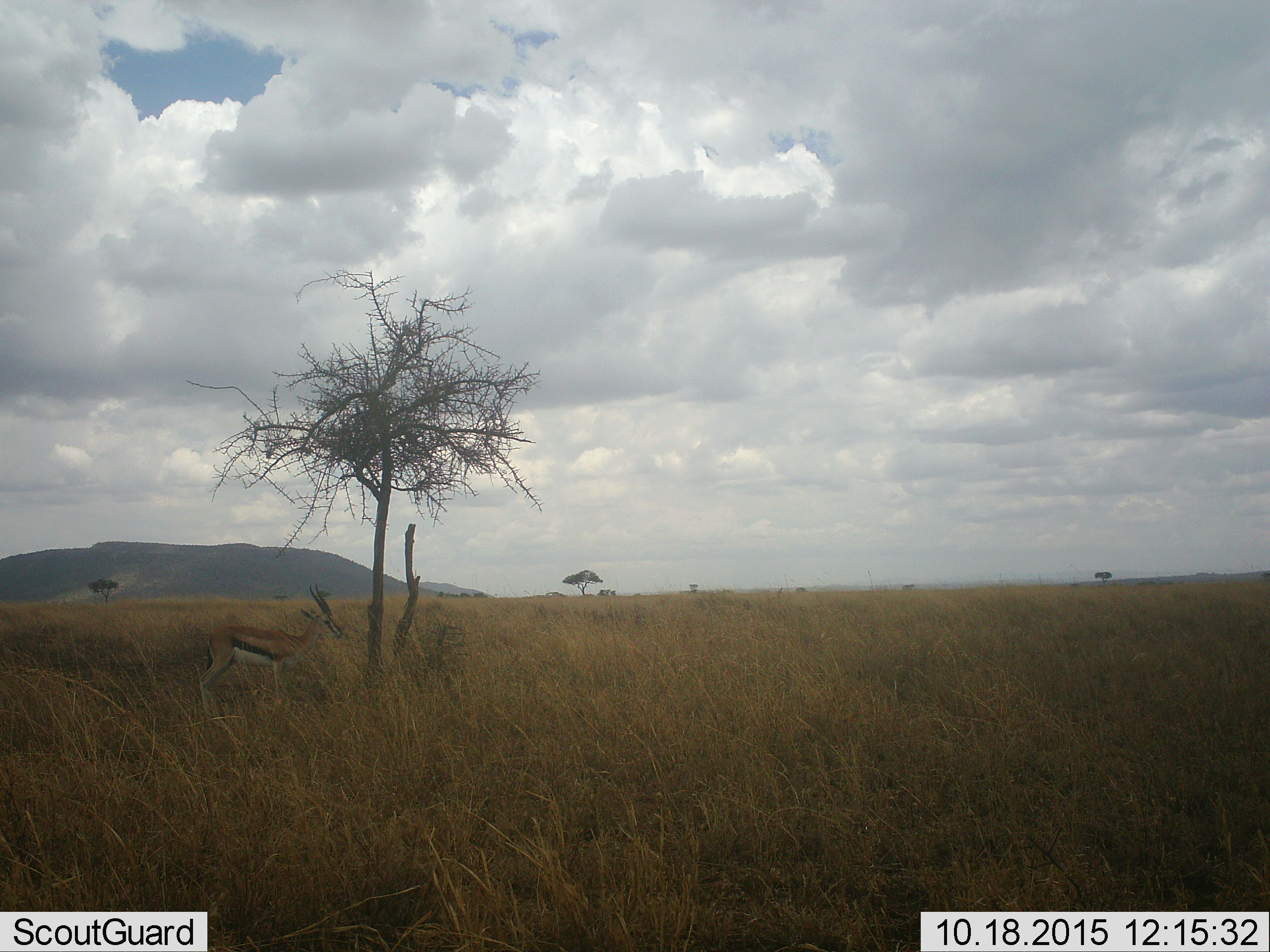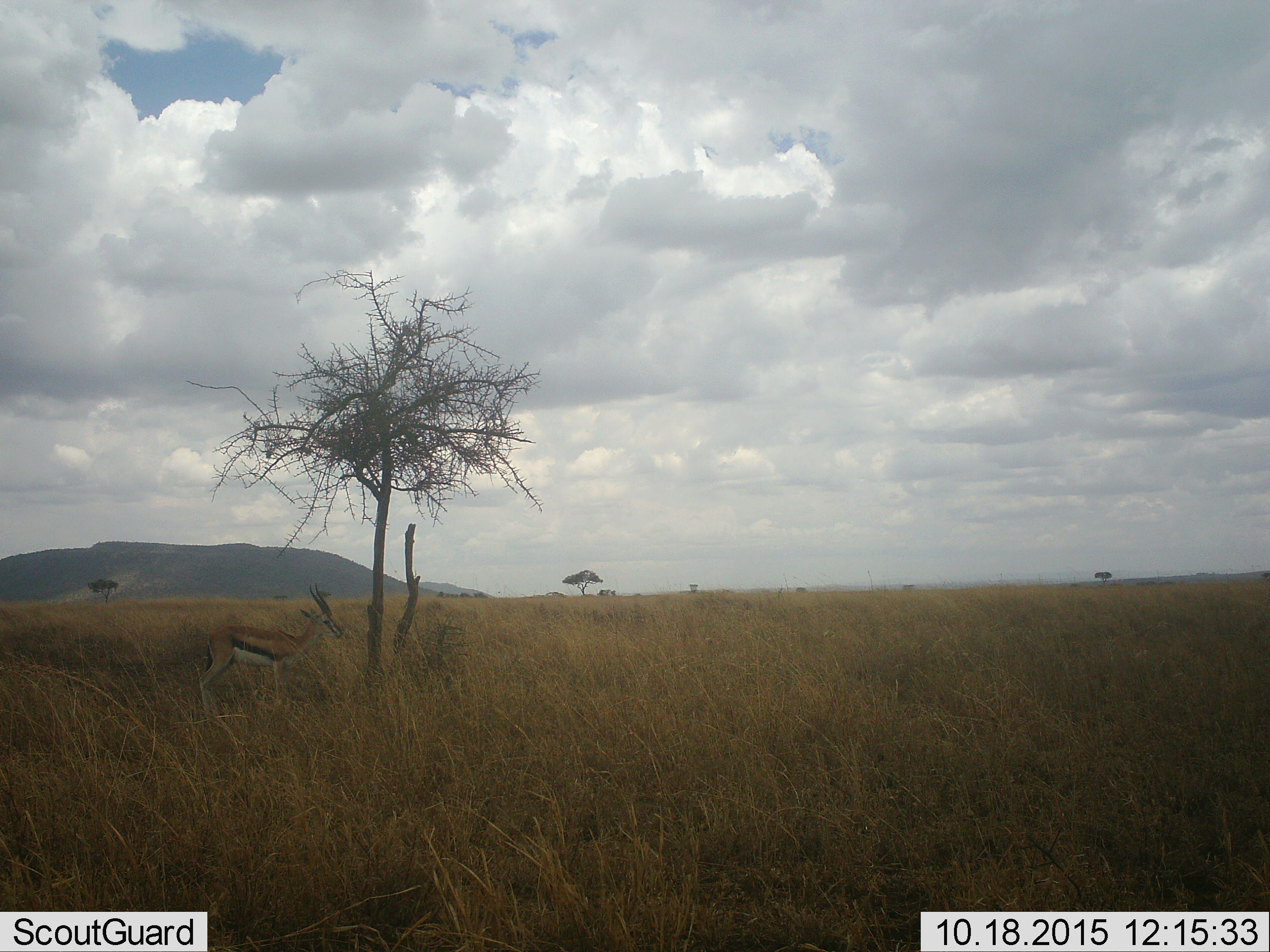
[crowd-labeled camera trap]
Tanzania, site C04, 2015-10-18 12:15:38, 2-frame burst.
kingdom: Animalia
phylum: Chordata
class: Mammalia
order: Artiodactyla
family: Bovidae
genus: Eudorcas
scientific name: Eudorcas thomsonii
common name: thomson's gazelle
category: gazellethomsons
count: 1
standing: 100%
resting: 0%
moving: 0%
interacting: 0%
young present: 0%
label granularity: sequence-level